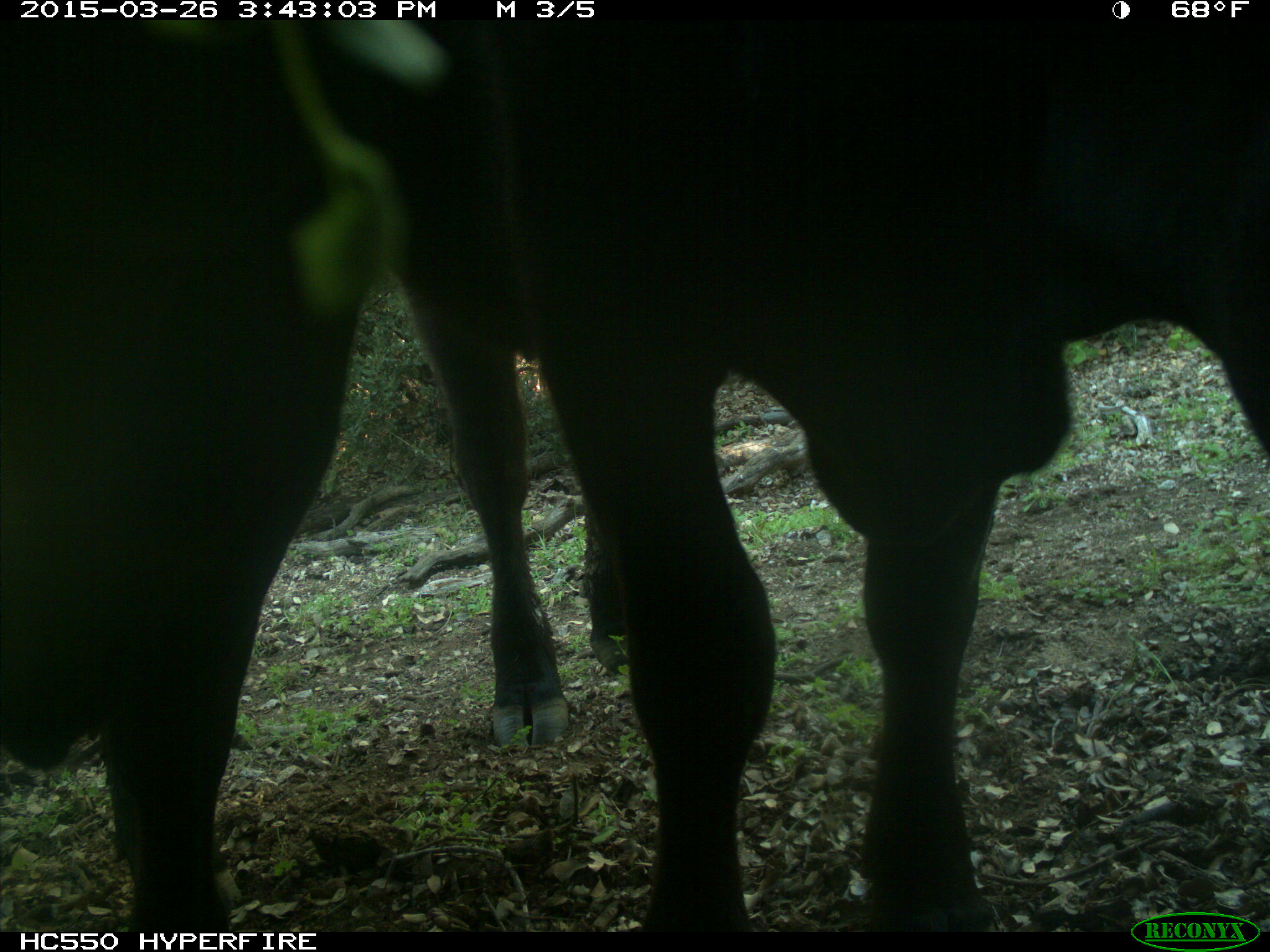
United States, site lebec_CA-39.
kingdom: Animalia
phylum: Chordata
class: Mammalia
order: Artiodactyla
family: Bovidae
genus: Bos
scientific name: Bos taurus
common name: domestic cow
Bos taurus (domestic cow).